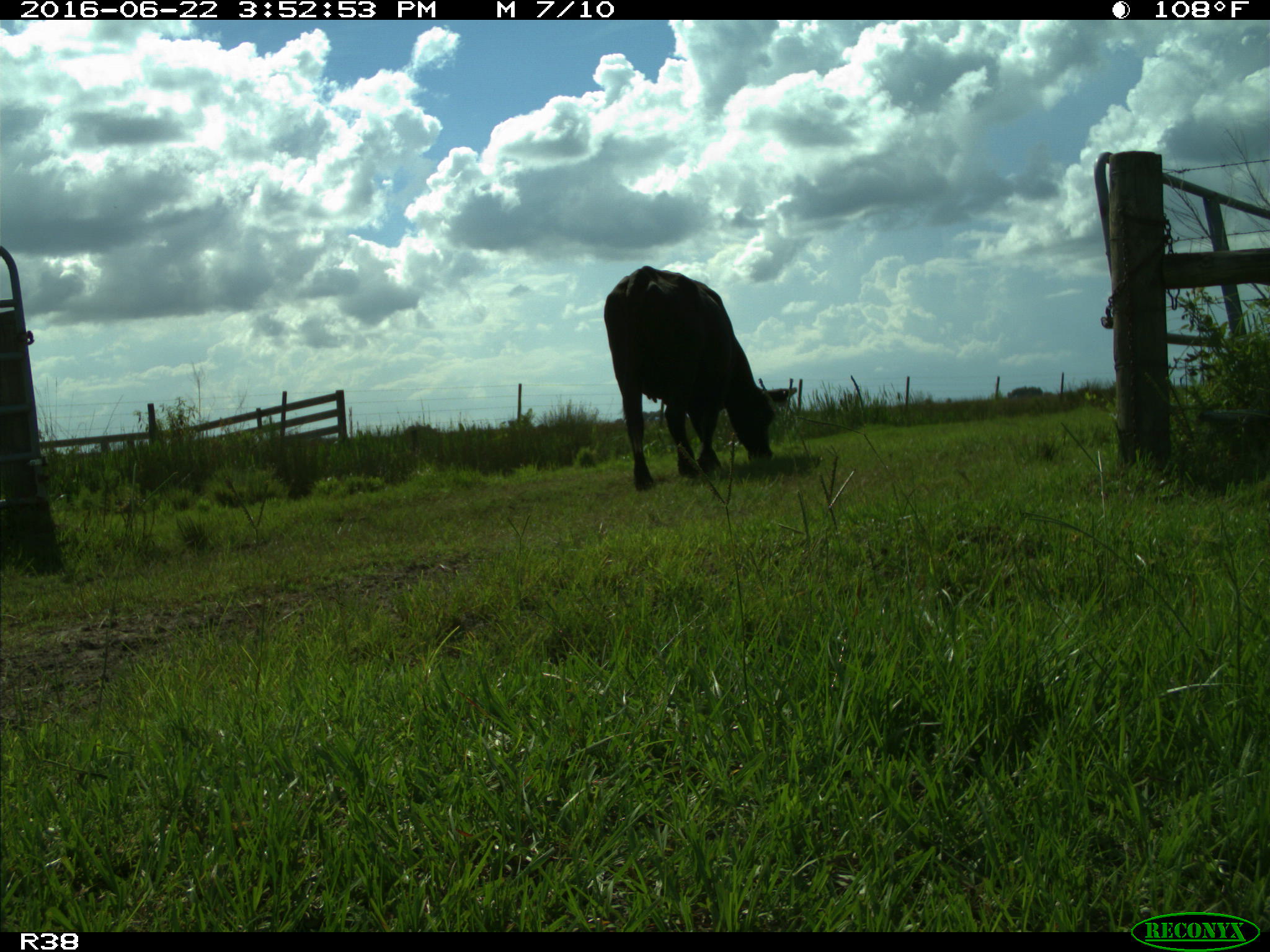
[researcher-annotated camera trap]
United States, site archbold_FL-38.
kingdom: Animalia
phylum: Chordata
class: Mammalia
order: Artiodactyla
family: Bovidae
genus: Bos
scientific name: Bos taurus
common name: domestic cow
Bos taurus (domestic cow).